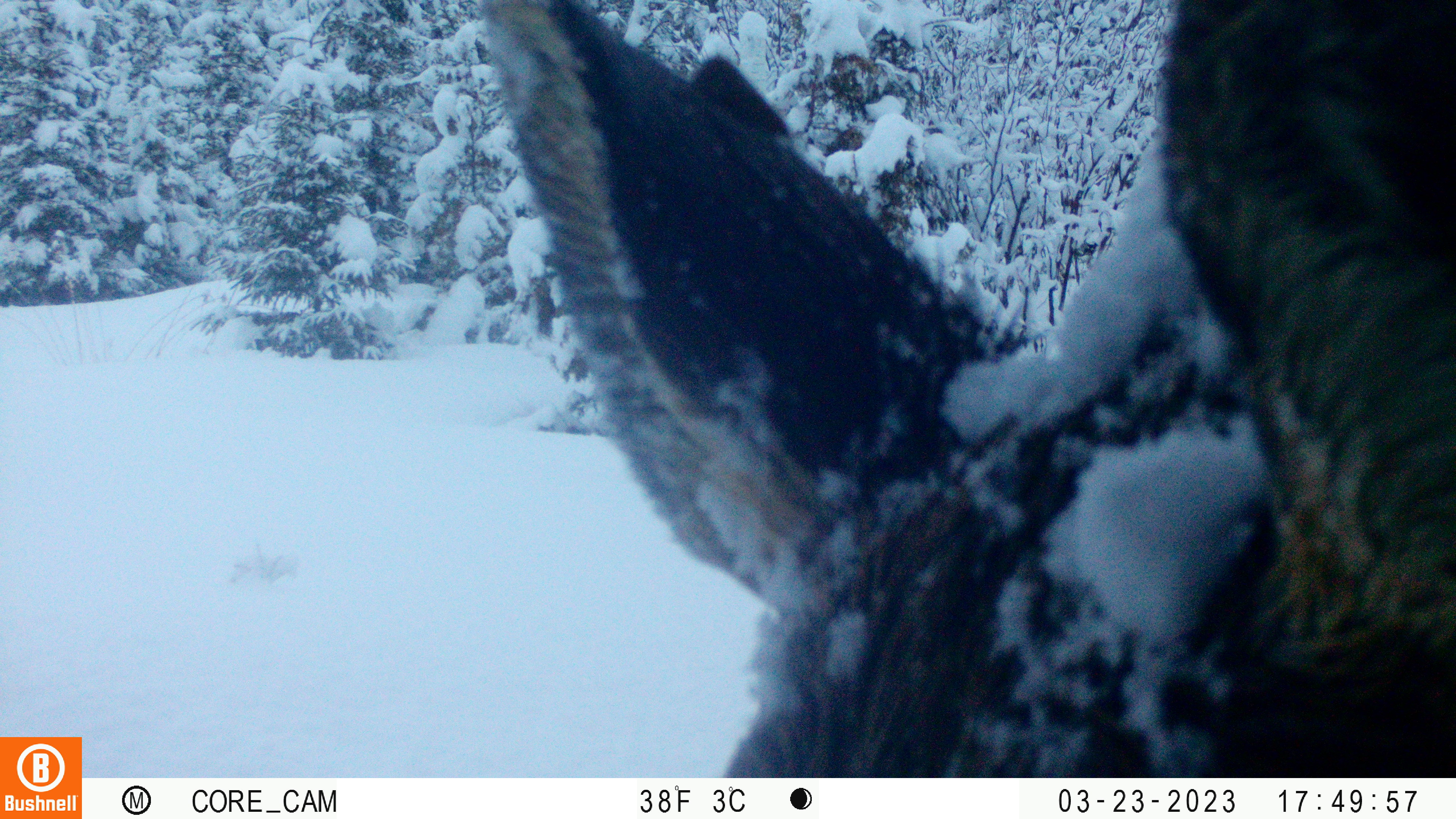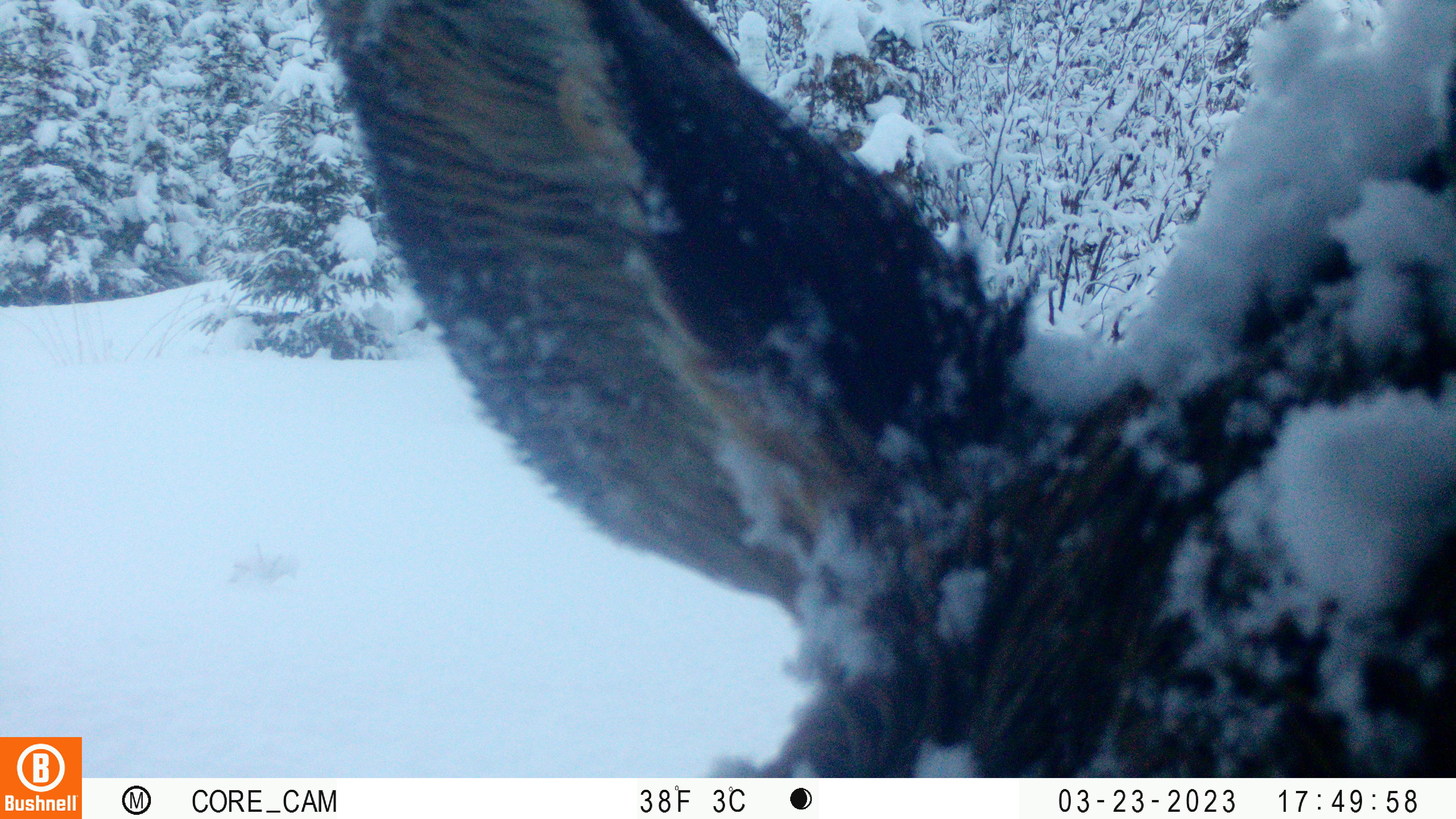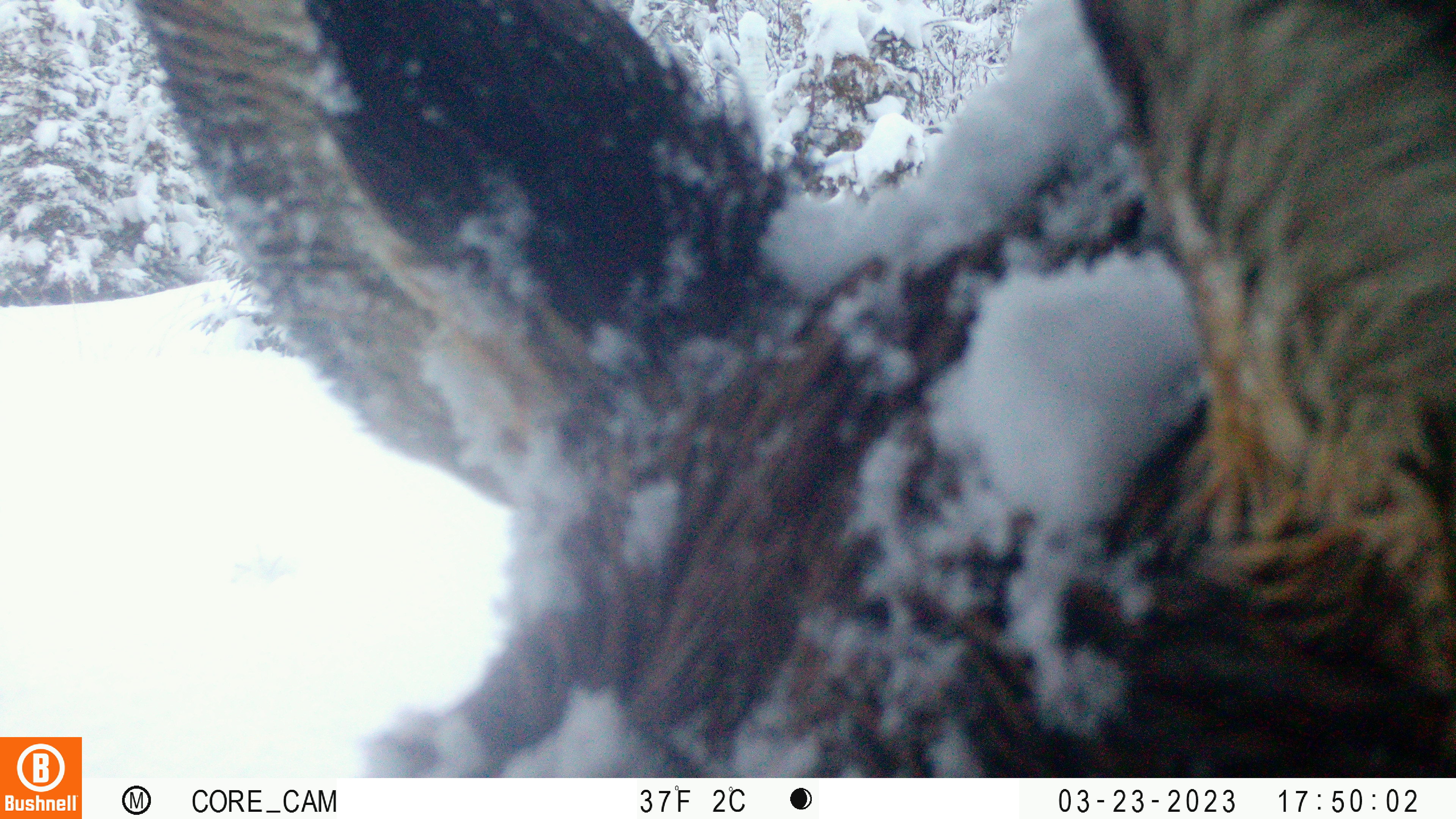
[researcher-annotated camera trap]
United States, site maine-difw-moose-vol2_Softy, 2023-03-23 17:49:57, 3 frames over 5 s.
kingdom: Animalia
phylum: Chordata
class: Mammalia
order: Artiodactyla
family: Cervidae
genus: Alces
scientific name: Alces alces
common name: moose